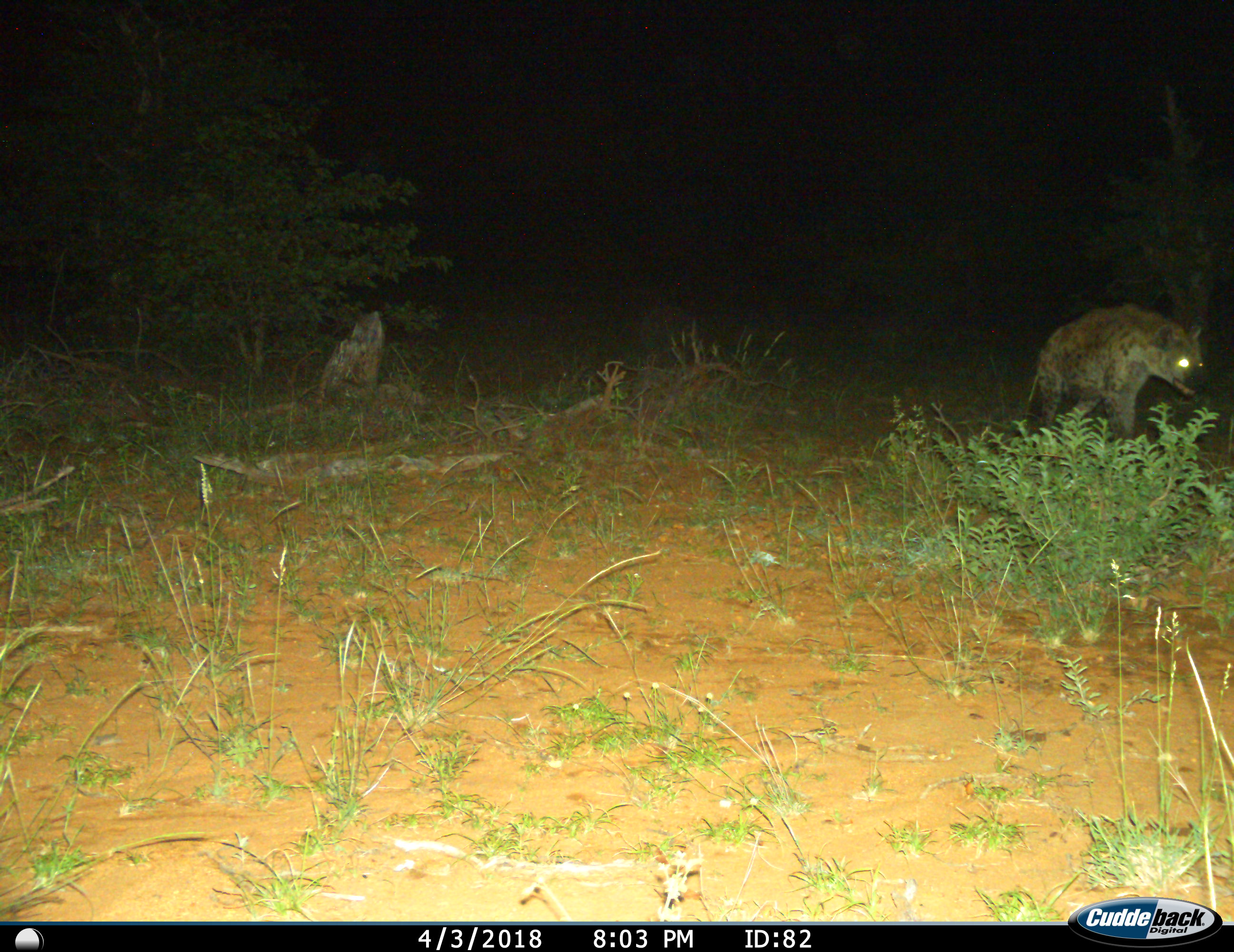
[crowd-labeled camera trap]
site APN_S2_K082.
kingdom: Animalia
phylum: Chordata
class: Mammalia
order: Carnivora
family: Hyaenidae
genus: Crocuta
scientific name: Crocuta crocuta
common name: spotted hyena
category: hyenaspotted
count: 1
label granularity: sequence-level